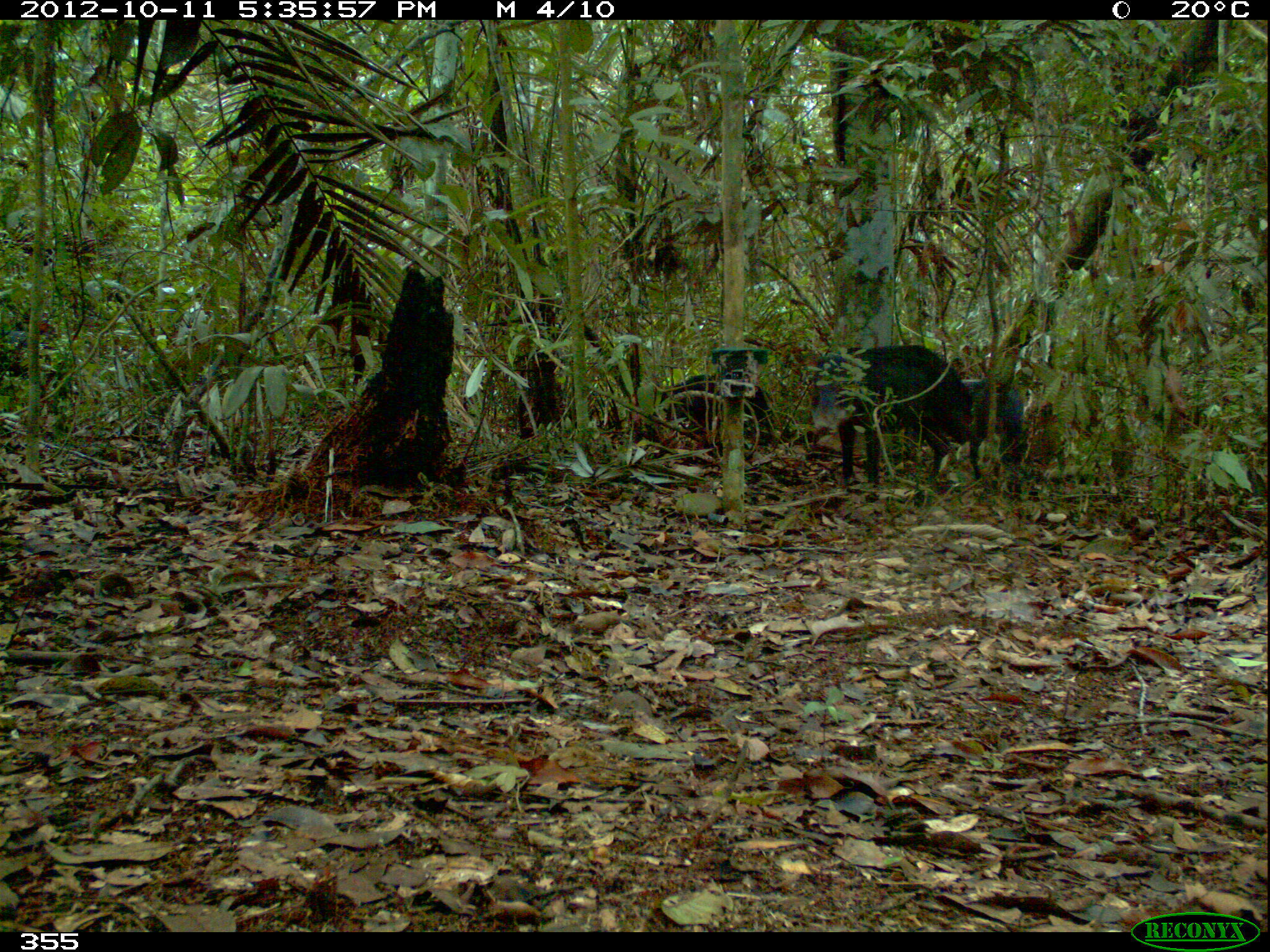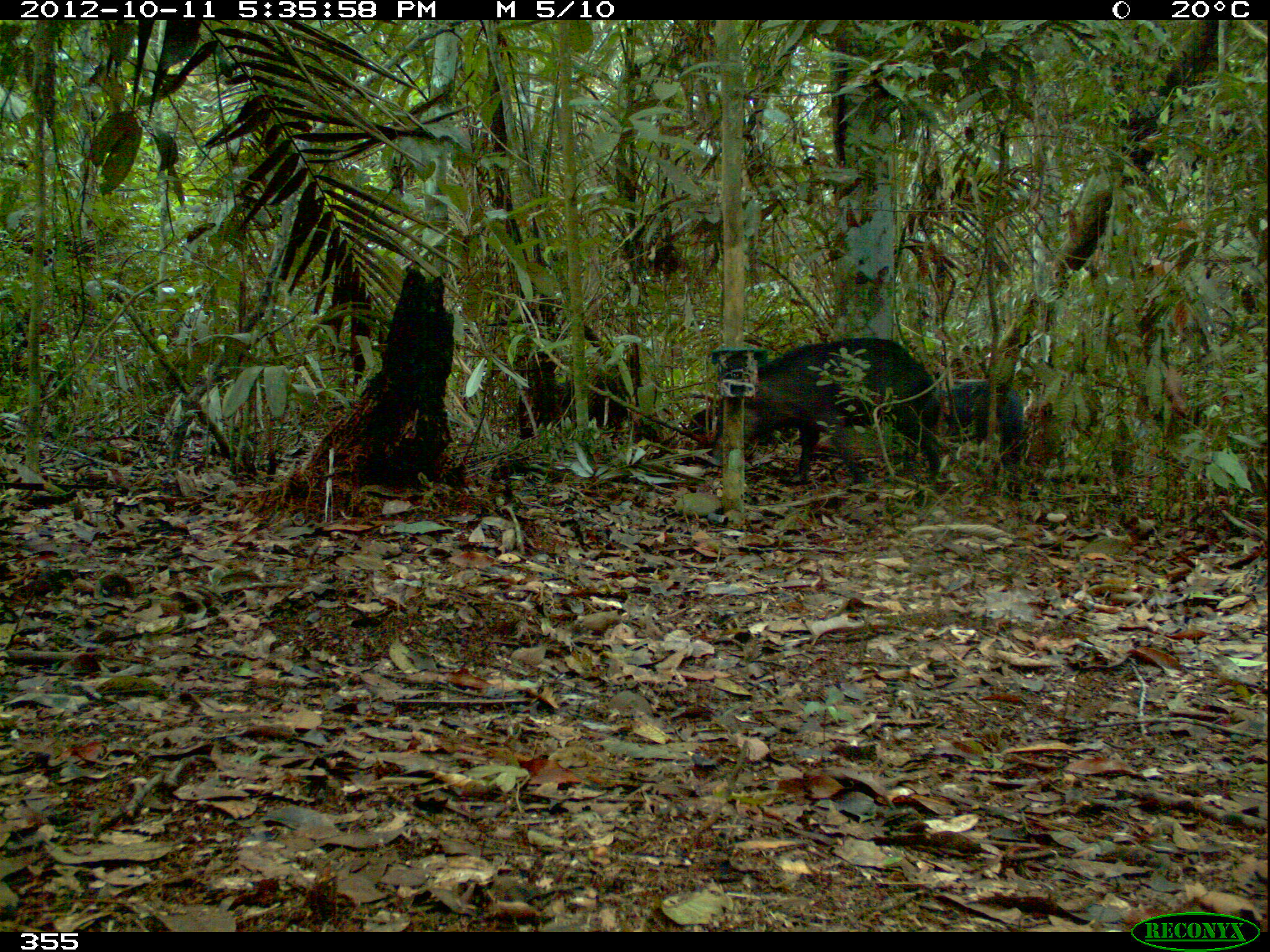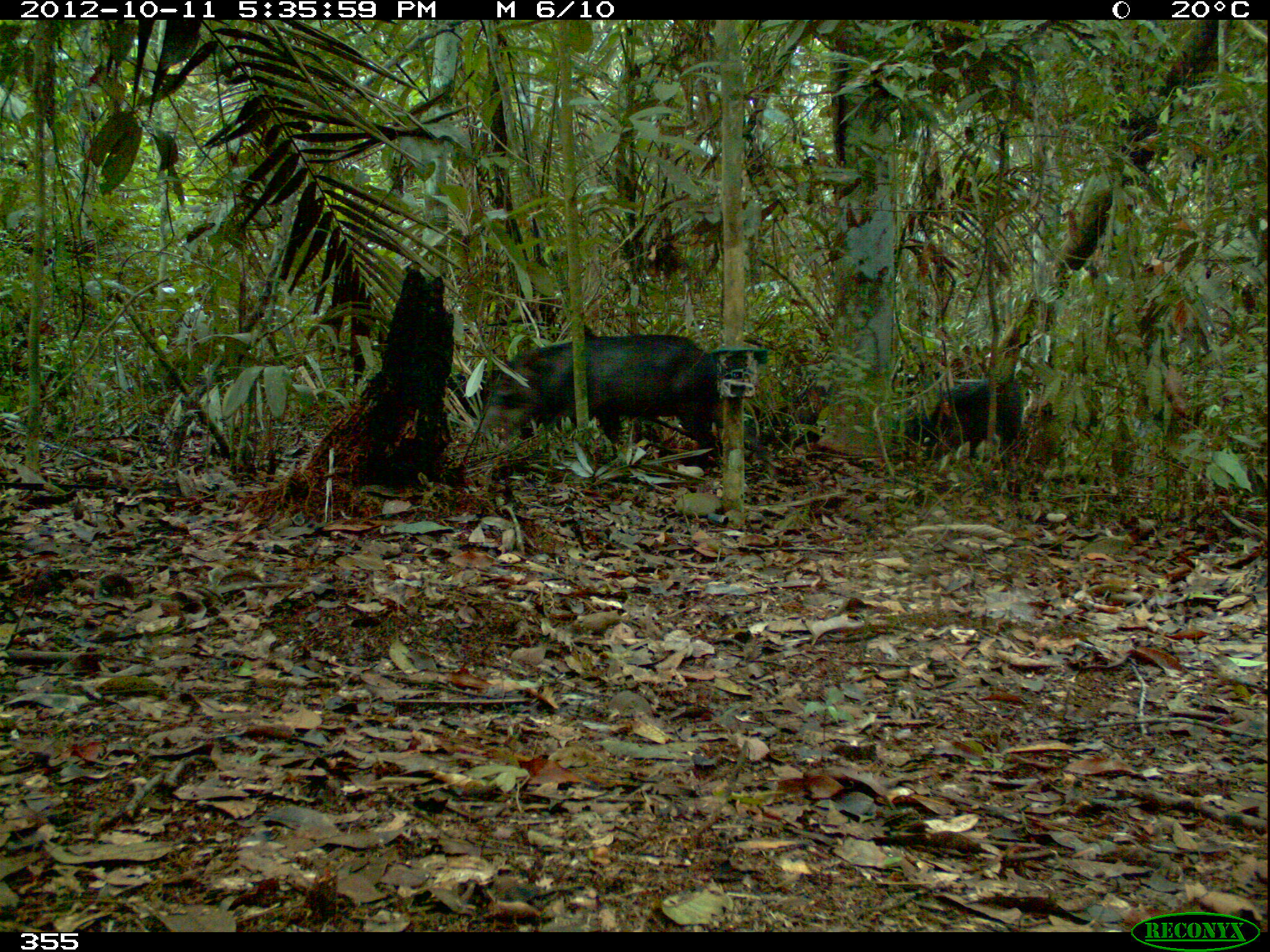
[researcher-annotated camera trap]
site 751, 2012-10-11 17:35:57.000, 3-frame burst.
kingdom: Animalia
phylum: Chordata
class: Mammalia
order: Artiodactyla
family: Tayassuidae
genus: Tayassu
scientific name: Tayassu pecari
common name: white-lipped peccary